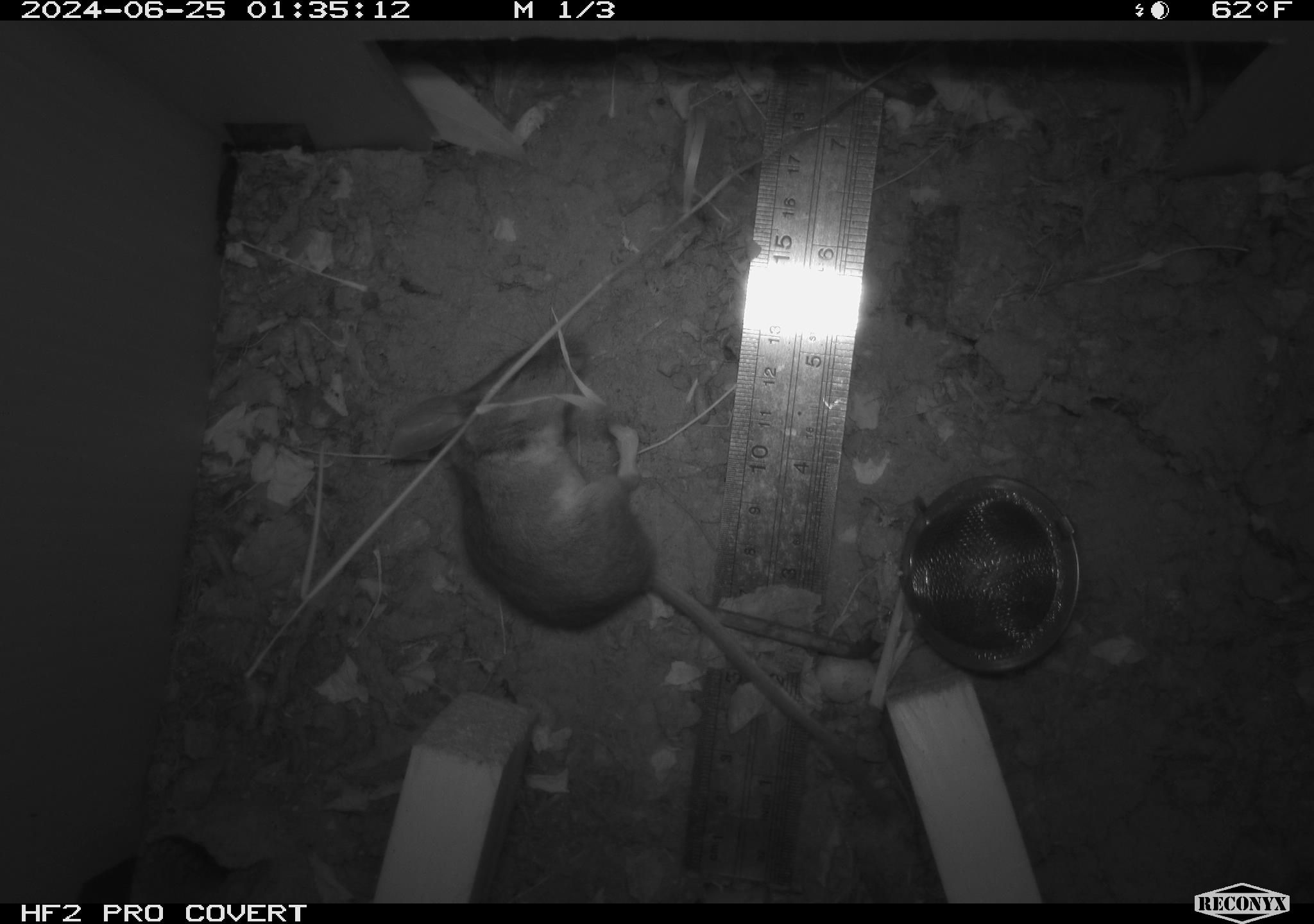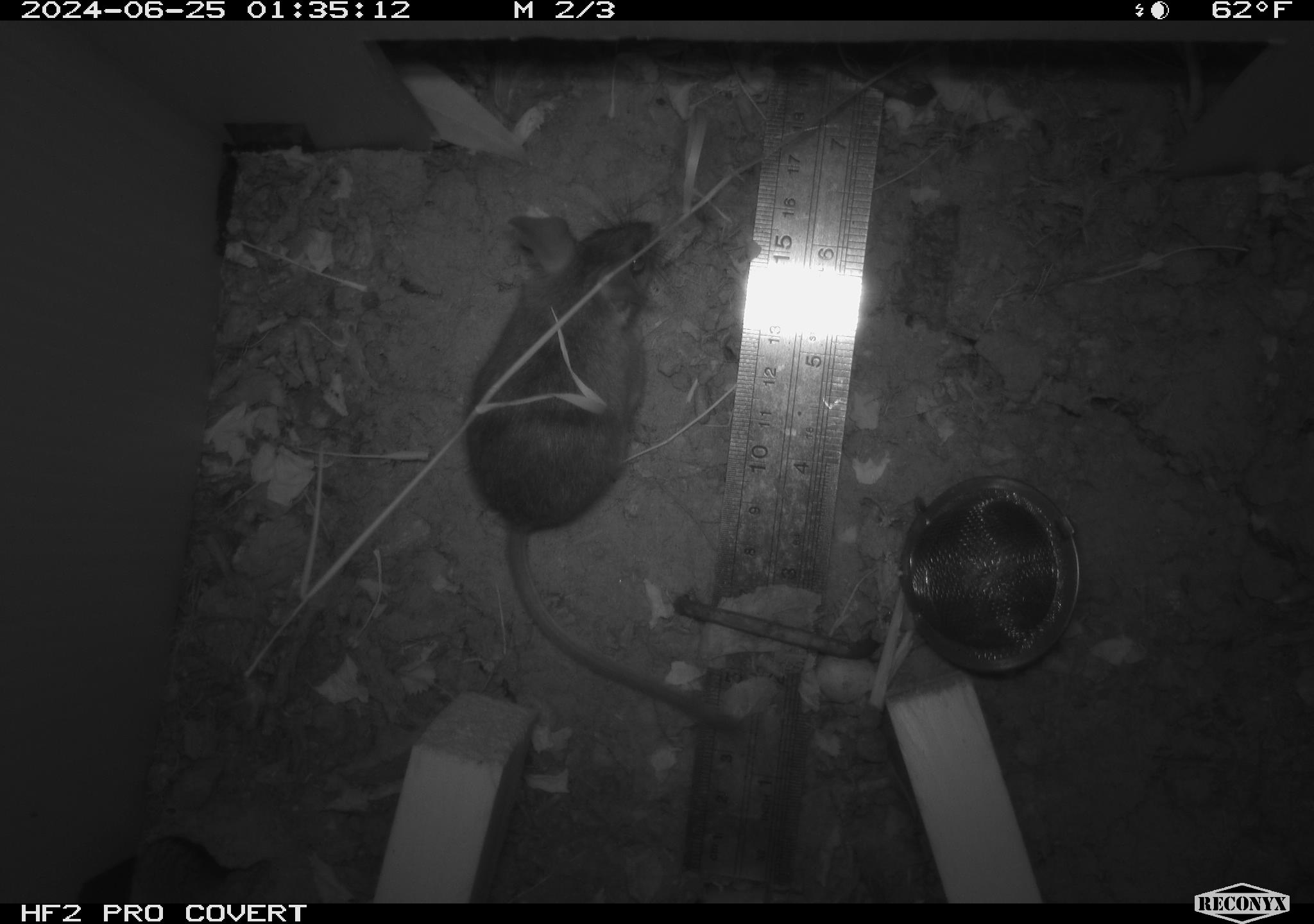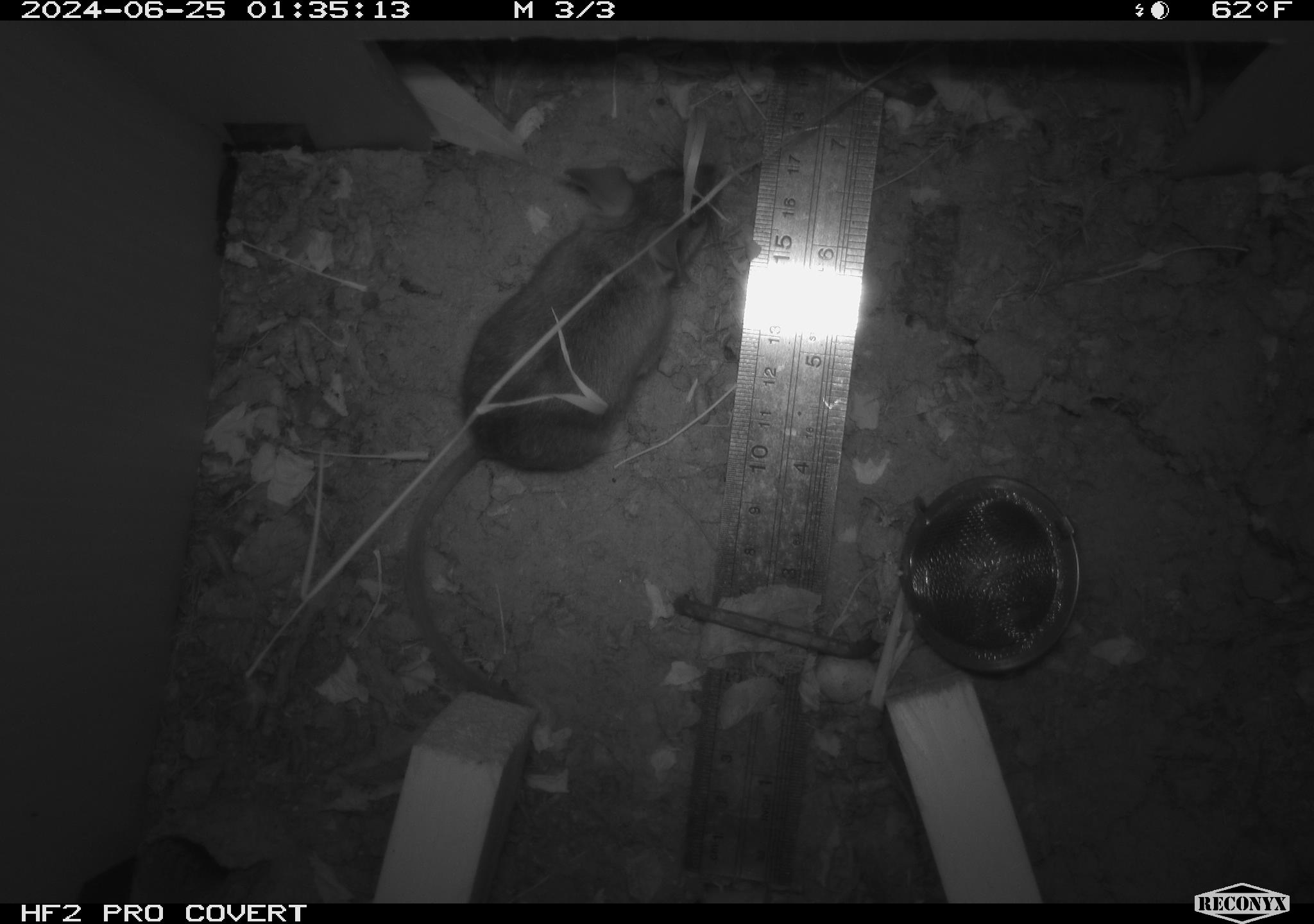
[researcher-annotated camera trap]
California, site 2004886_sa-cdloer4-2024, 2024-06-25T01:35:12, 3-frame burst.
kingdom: Animalia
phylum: Chordata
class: Mammalia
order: Rodentia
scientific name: Rodentia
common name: rodent